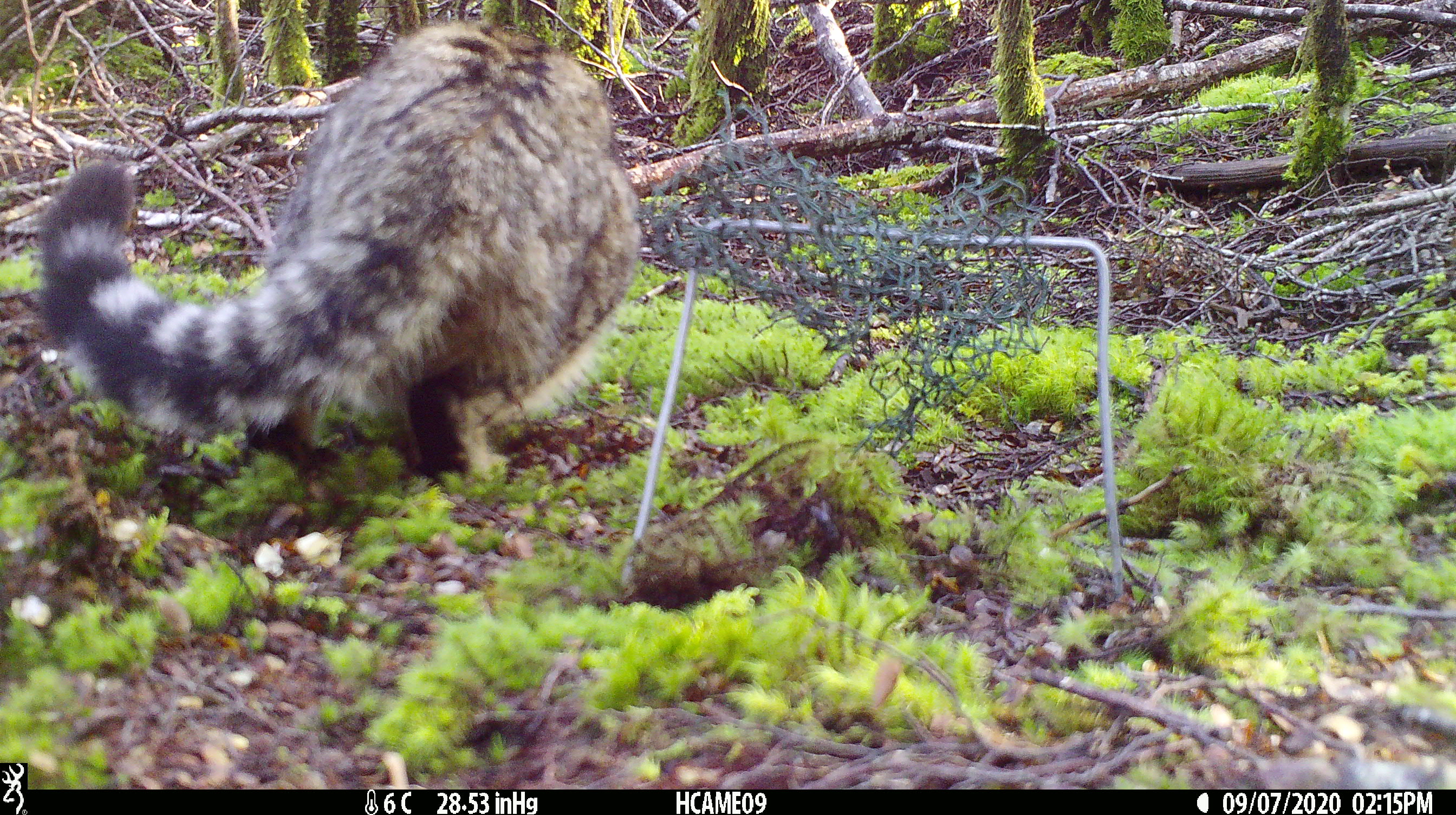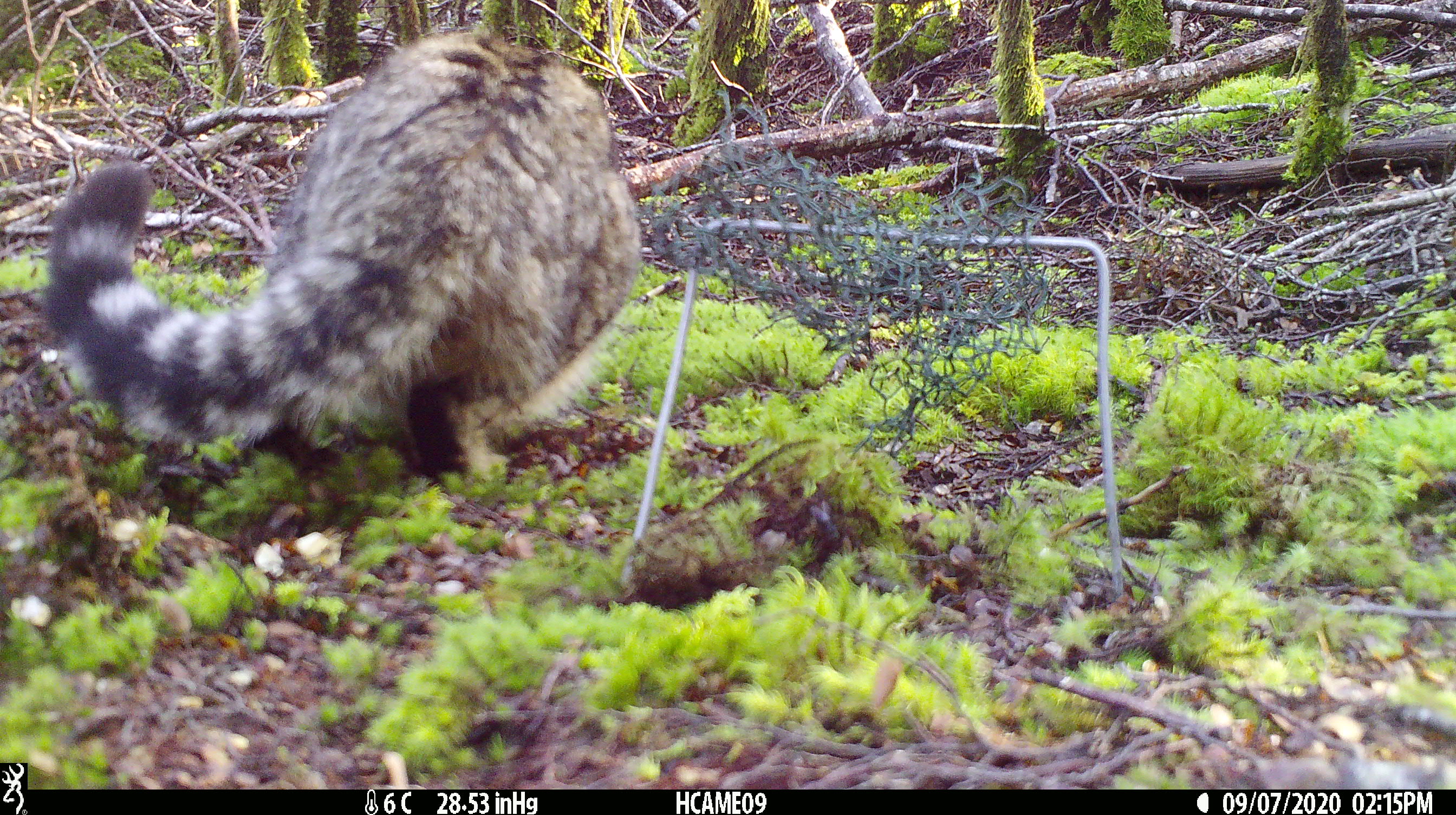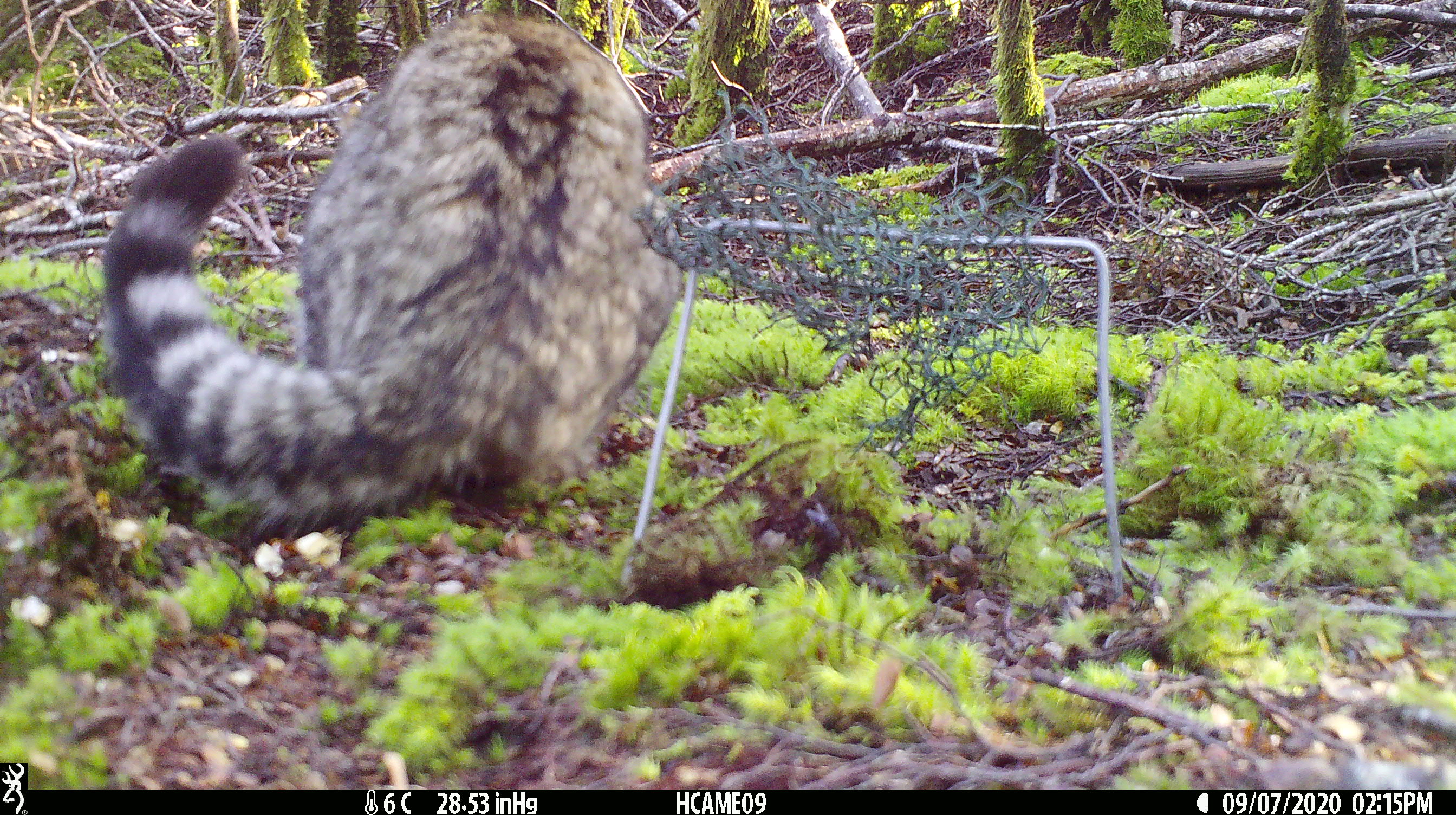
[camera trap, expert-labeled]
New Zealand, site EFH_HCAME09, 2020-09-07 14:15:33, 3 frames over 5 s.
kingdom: Animalia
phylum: Chordata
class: Mammalia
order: Carnivora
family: Felidae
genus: Felis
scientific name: Felis catus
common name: domestic cat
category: cat